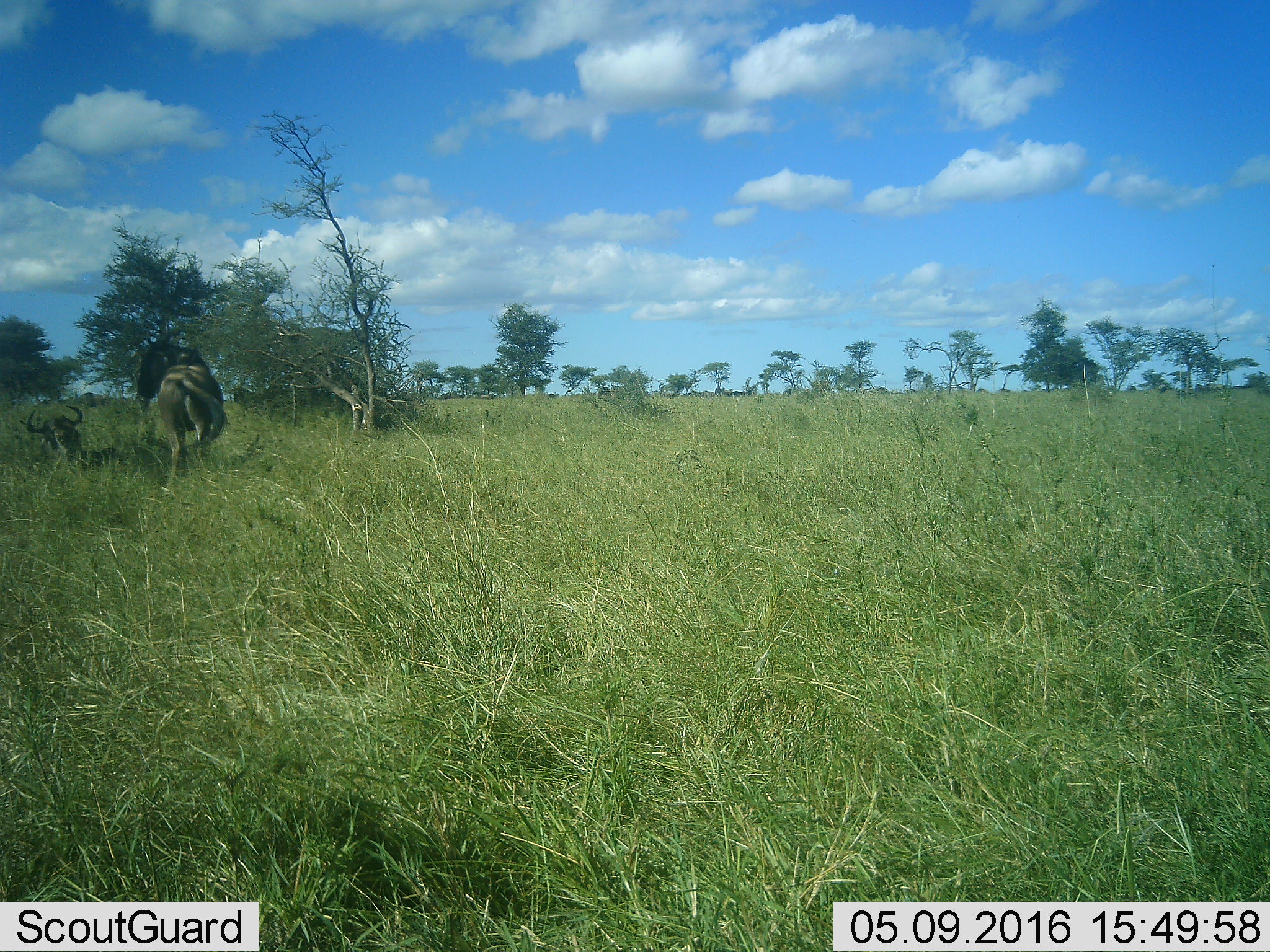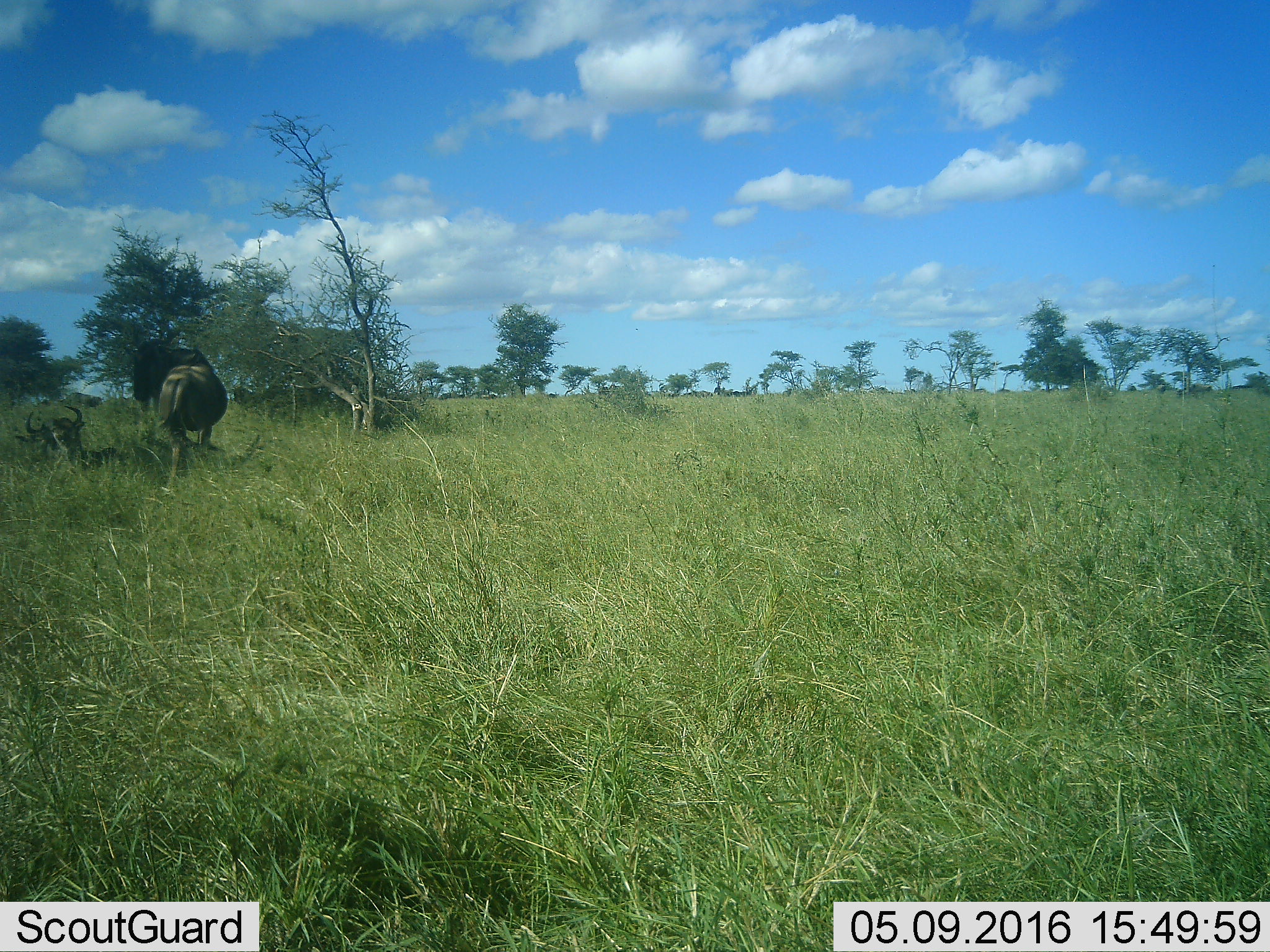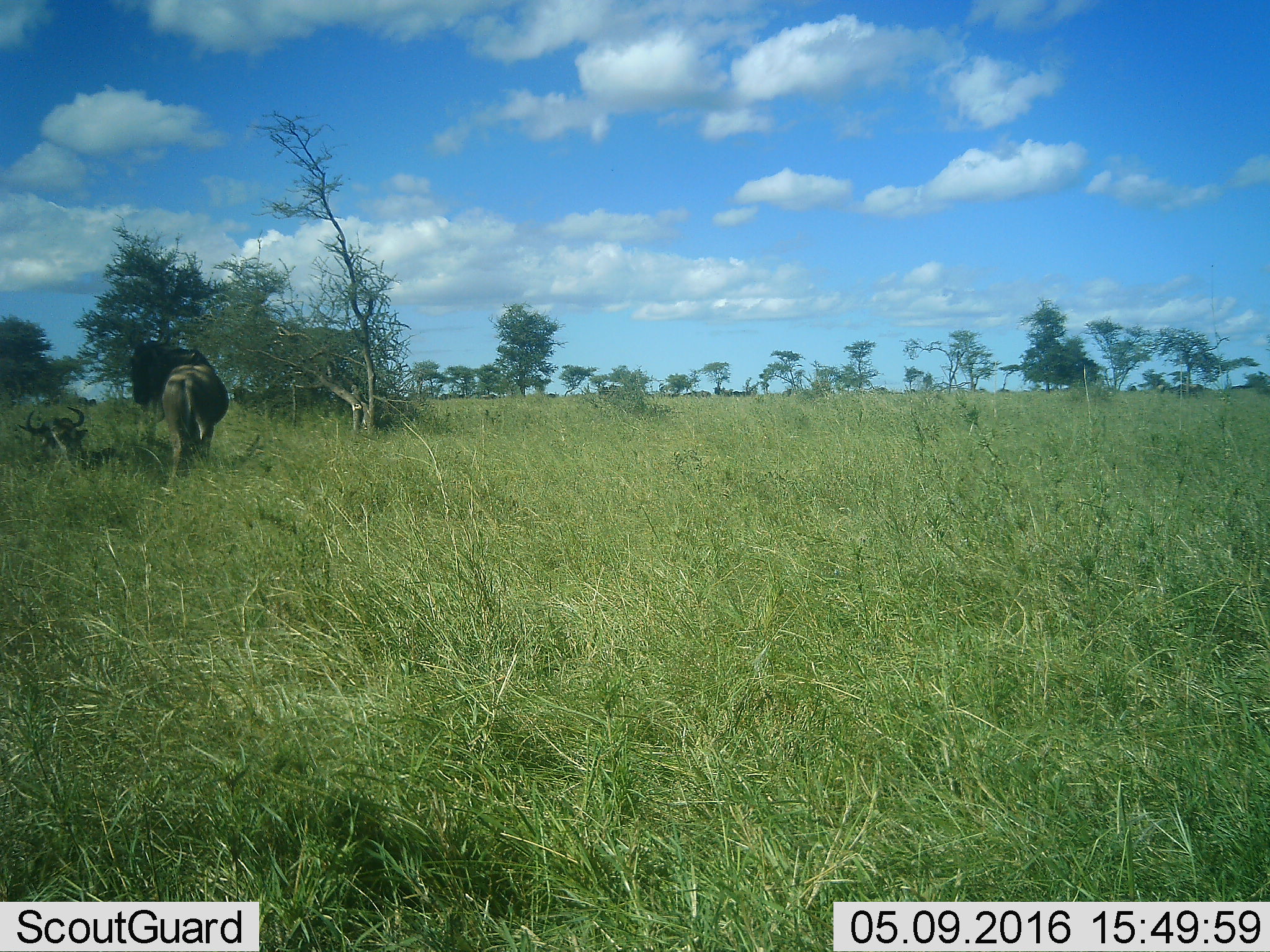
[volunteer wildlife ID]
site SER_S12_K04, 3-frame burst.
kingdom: Animalia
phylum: Chordata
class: Mammalia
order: Artiodactyla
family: Bovidae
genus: Connochaetes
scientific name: Connochaetes taurinus taurinus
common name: blue wildebeest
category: wildebeestblue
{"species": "wildebeestblue (blue wildebeest) (Connochaetes taurinus taurinus)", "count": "11-50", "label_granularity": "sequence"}